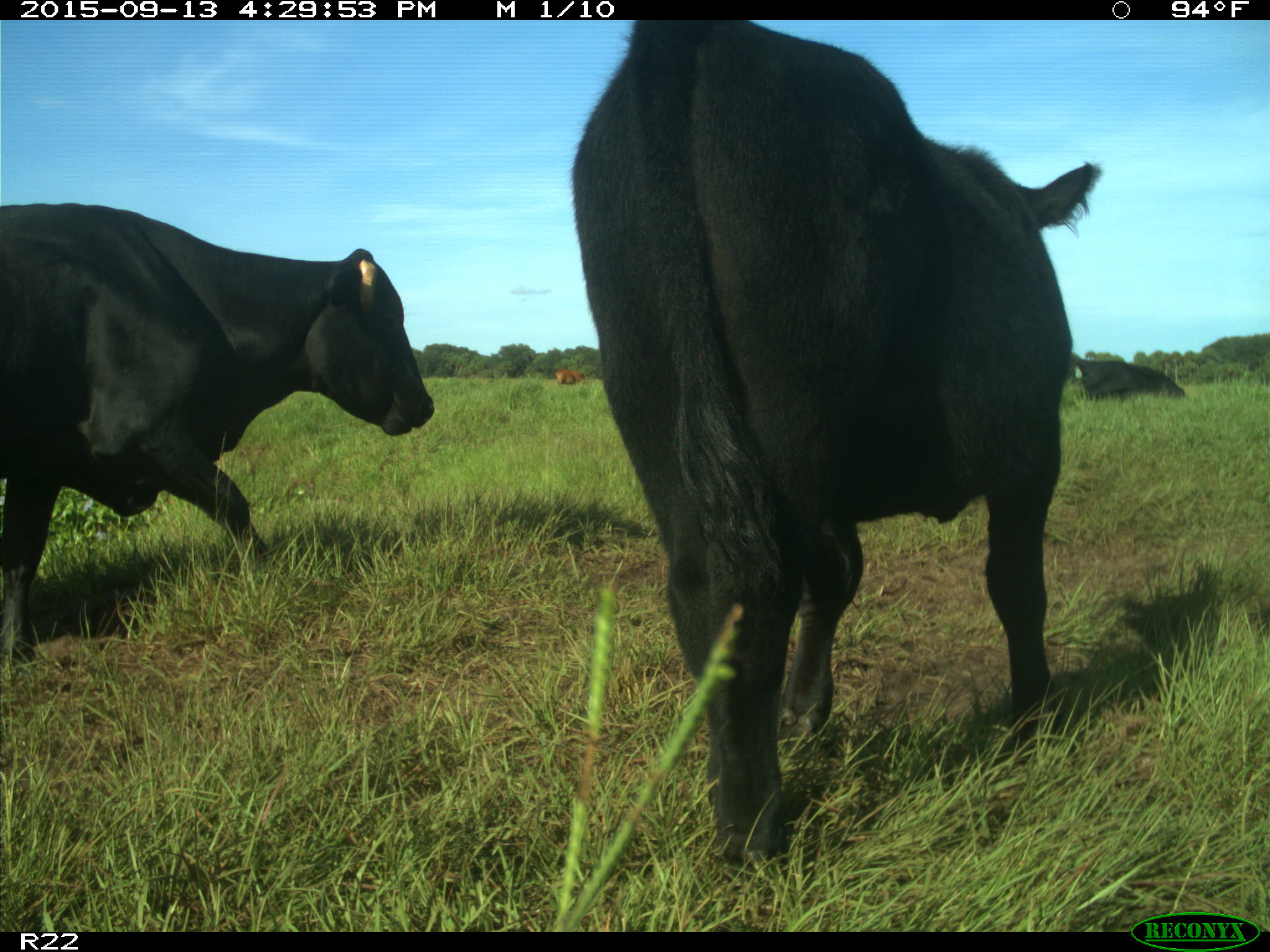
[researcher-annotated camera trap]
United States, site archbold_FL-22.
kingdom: Animalia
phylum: Chordata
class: Mammalia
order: Artiodactyla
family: Bovidae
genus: Bos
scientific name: Bos taurus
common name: domestic cow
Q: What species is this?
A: Bos taurus (domestic cow).